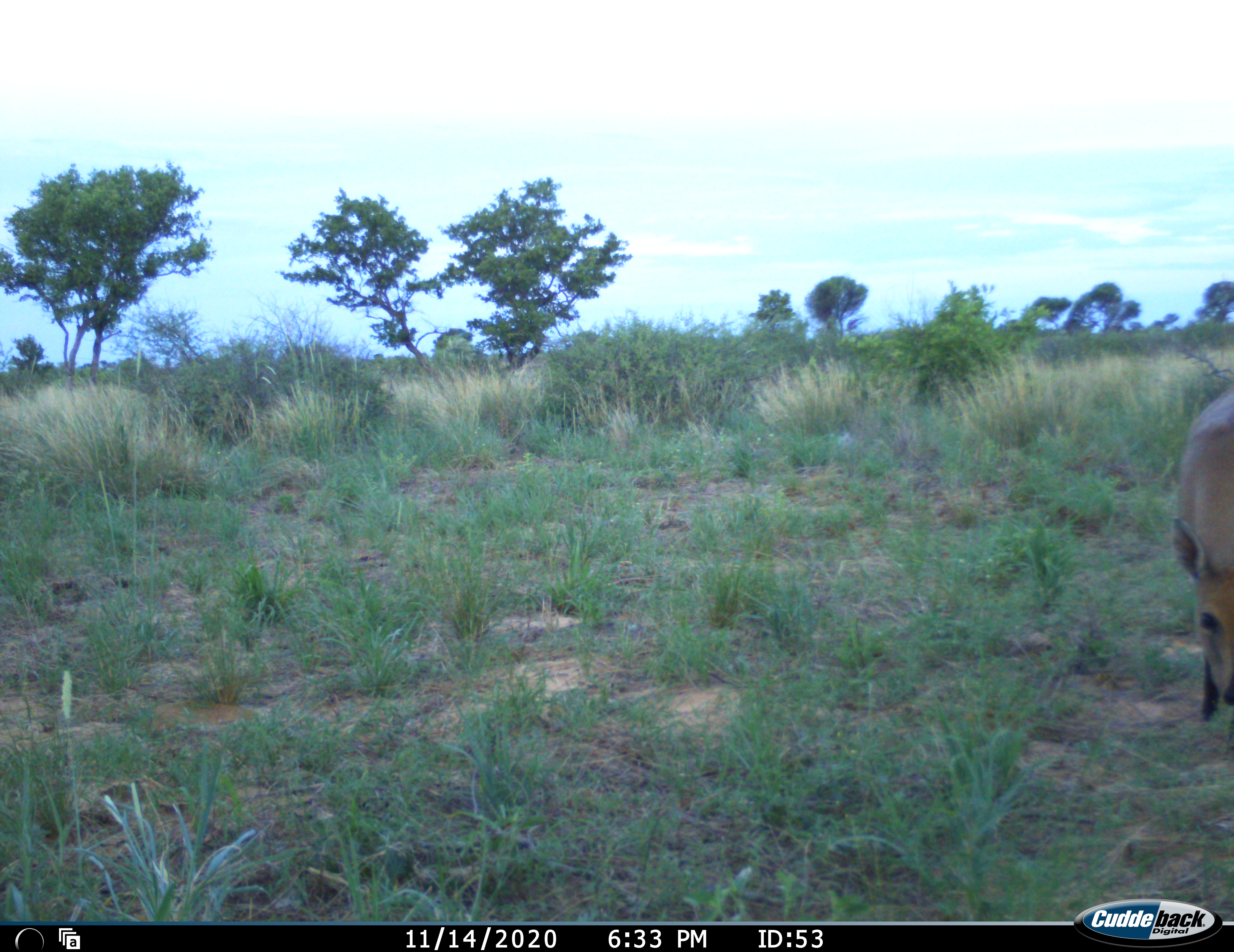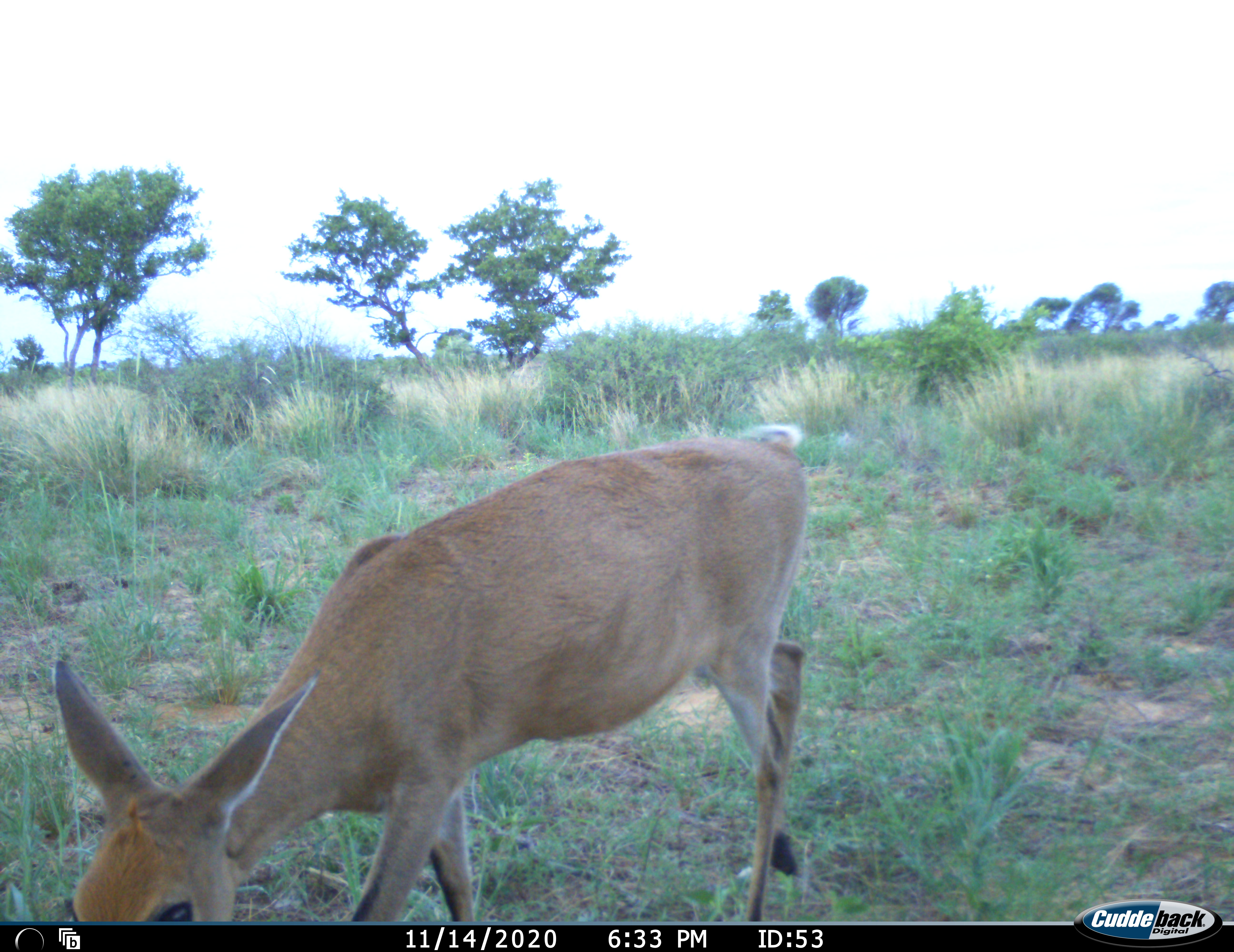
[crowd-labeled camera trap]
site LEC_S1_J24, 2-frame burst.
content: unidentified animal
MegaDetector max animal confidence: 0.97